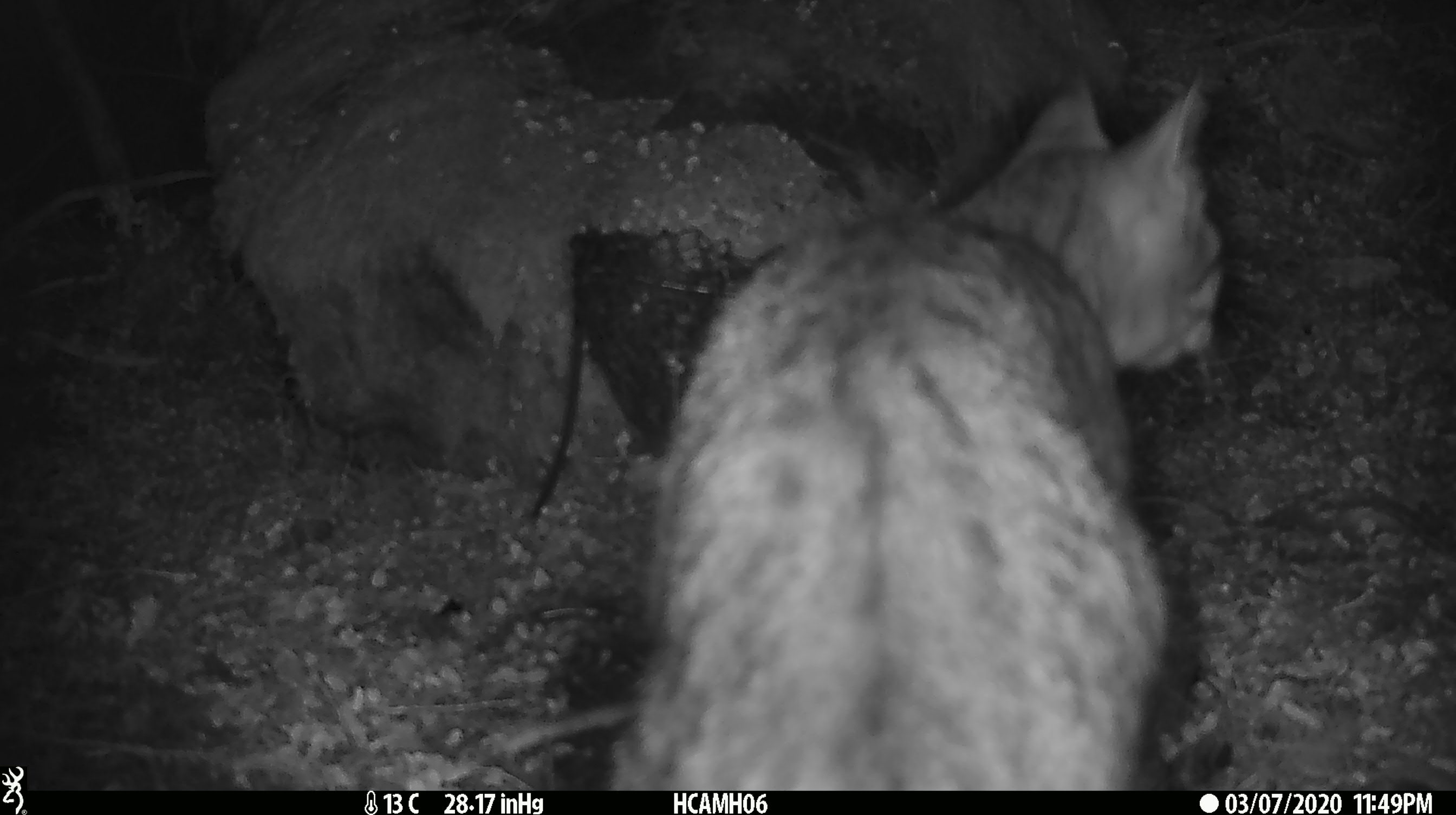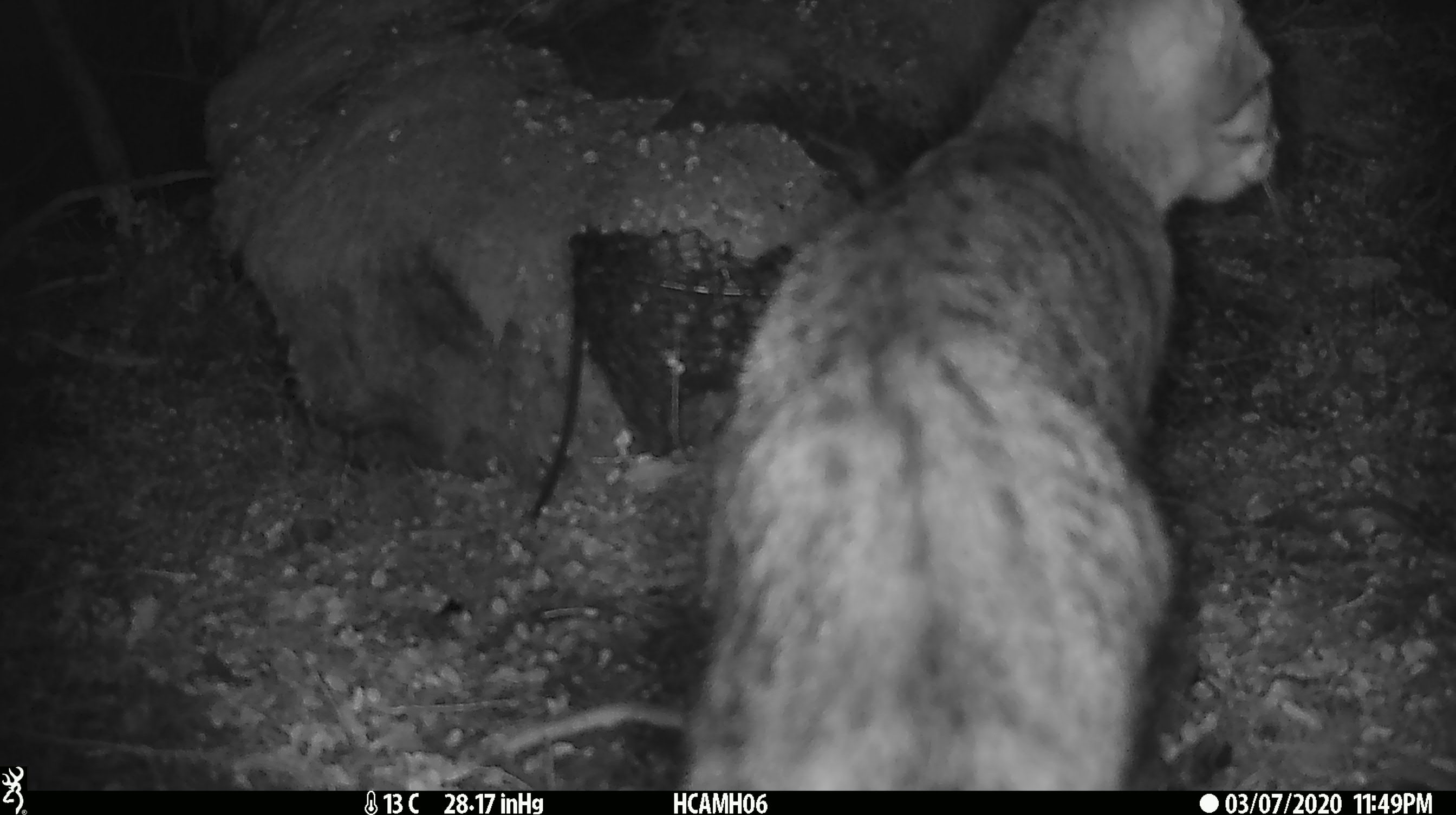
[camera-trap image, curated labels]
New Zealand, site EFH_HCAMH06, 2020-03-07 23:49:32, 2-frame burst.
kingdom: Animalia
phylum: Chordata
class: Mammalia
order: Carnivora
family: Felidae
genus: Felis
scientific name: Felis catus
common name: domestic cat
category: cat